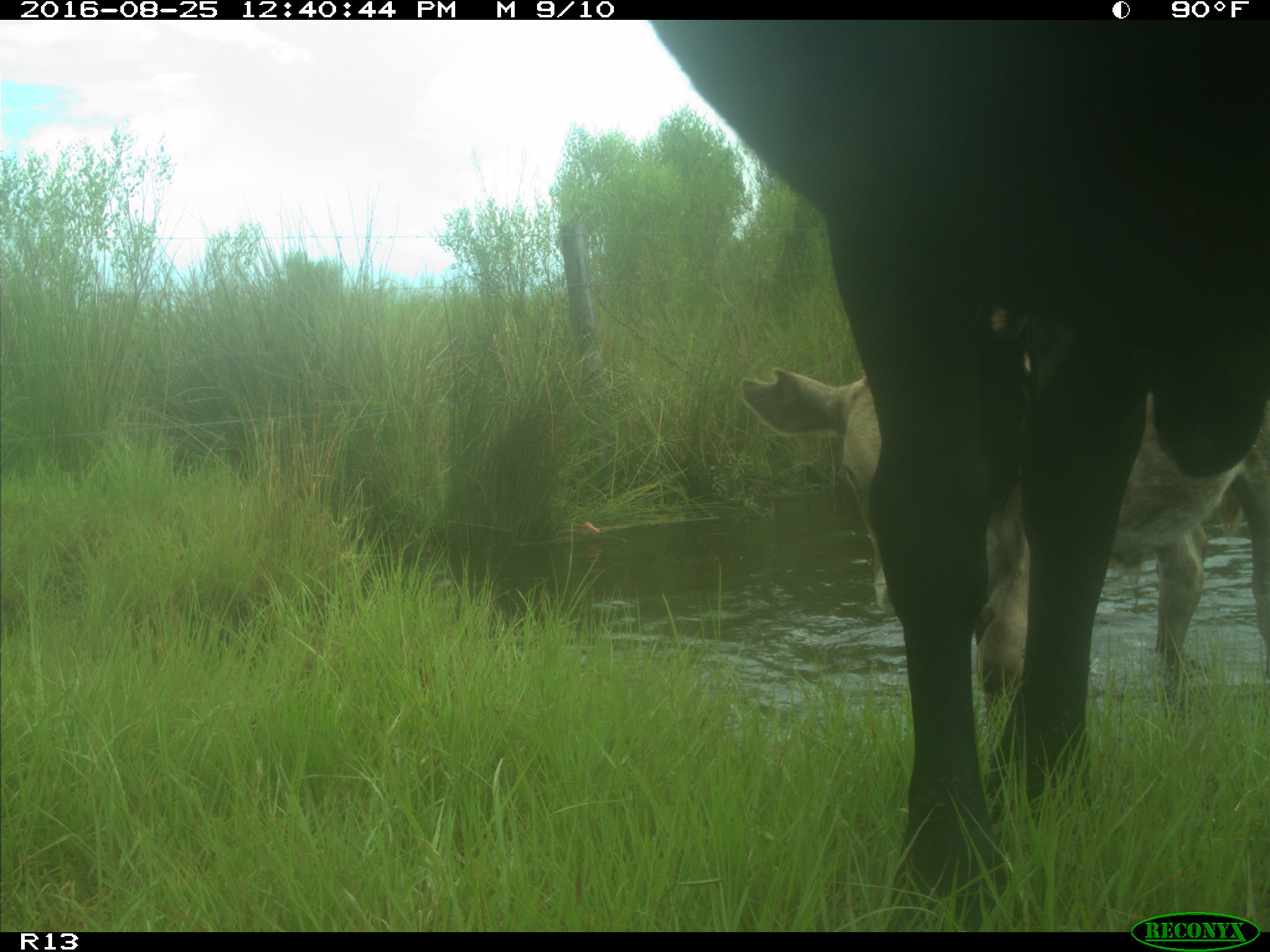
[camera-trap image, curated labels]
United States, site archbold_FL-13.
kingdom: Animalia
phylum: Chordata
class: Mammalia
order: Artiodactyla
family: Bovidae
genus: Bos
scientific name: Bos taurus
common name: domestic cow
Bos taurus (domestic cow).